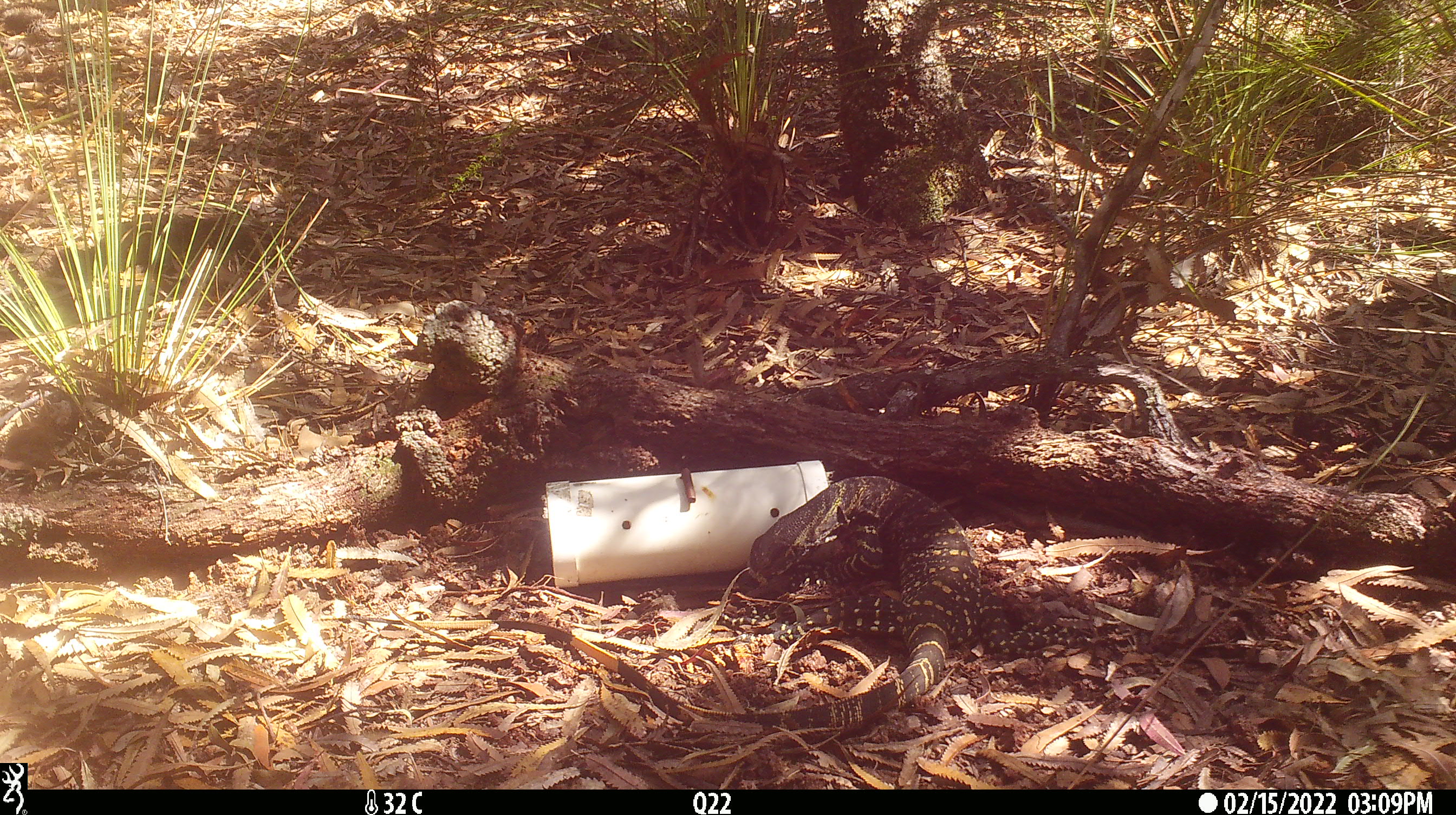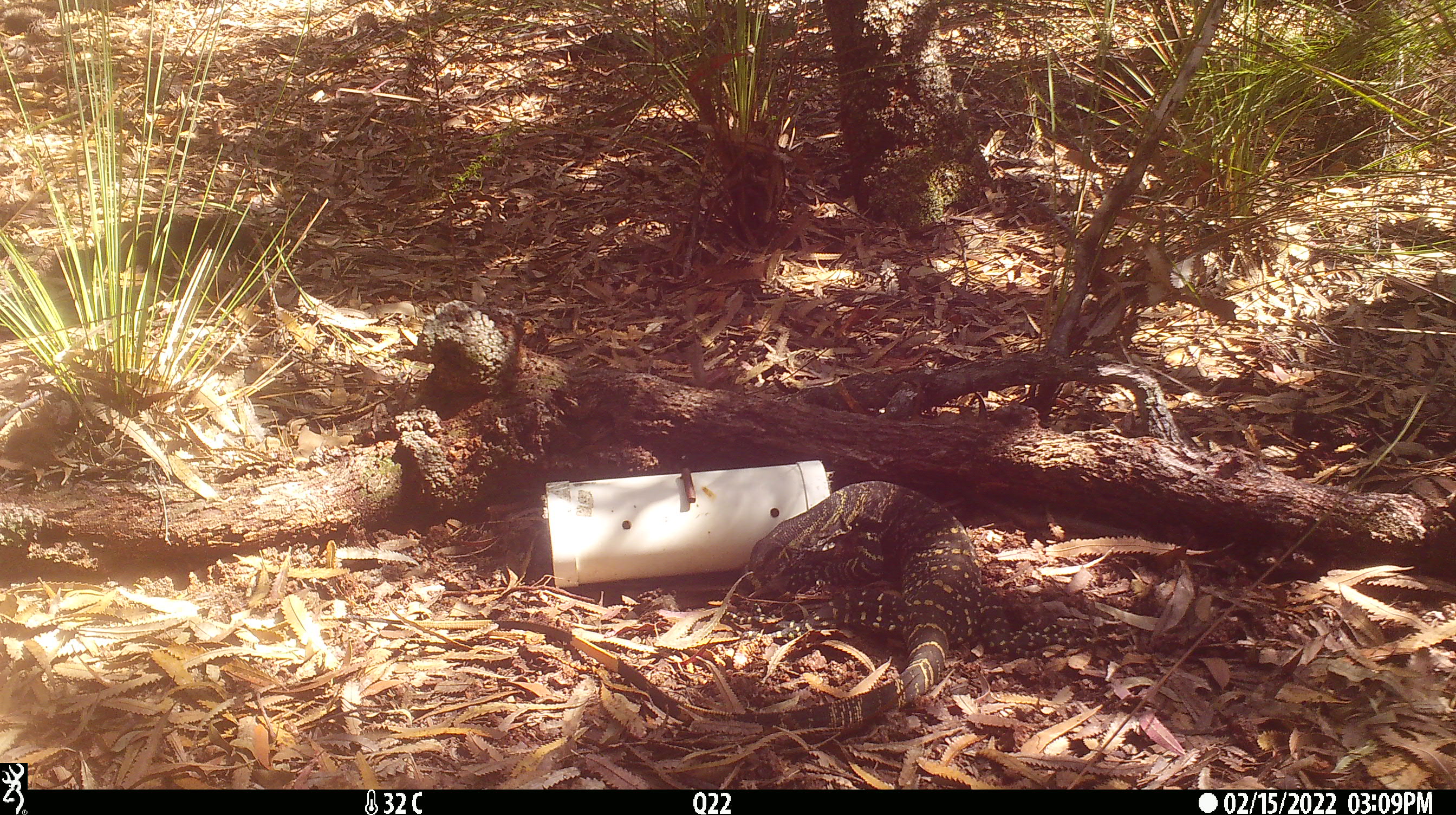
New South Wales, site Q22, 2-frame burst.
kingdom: Animalia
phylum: Chordata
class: Reptilia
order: Squamata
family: Varanidae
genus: Varanus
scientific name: Varanus varius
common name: lace monitor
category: goanna